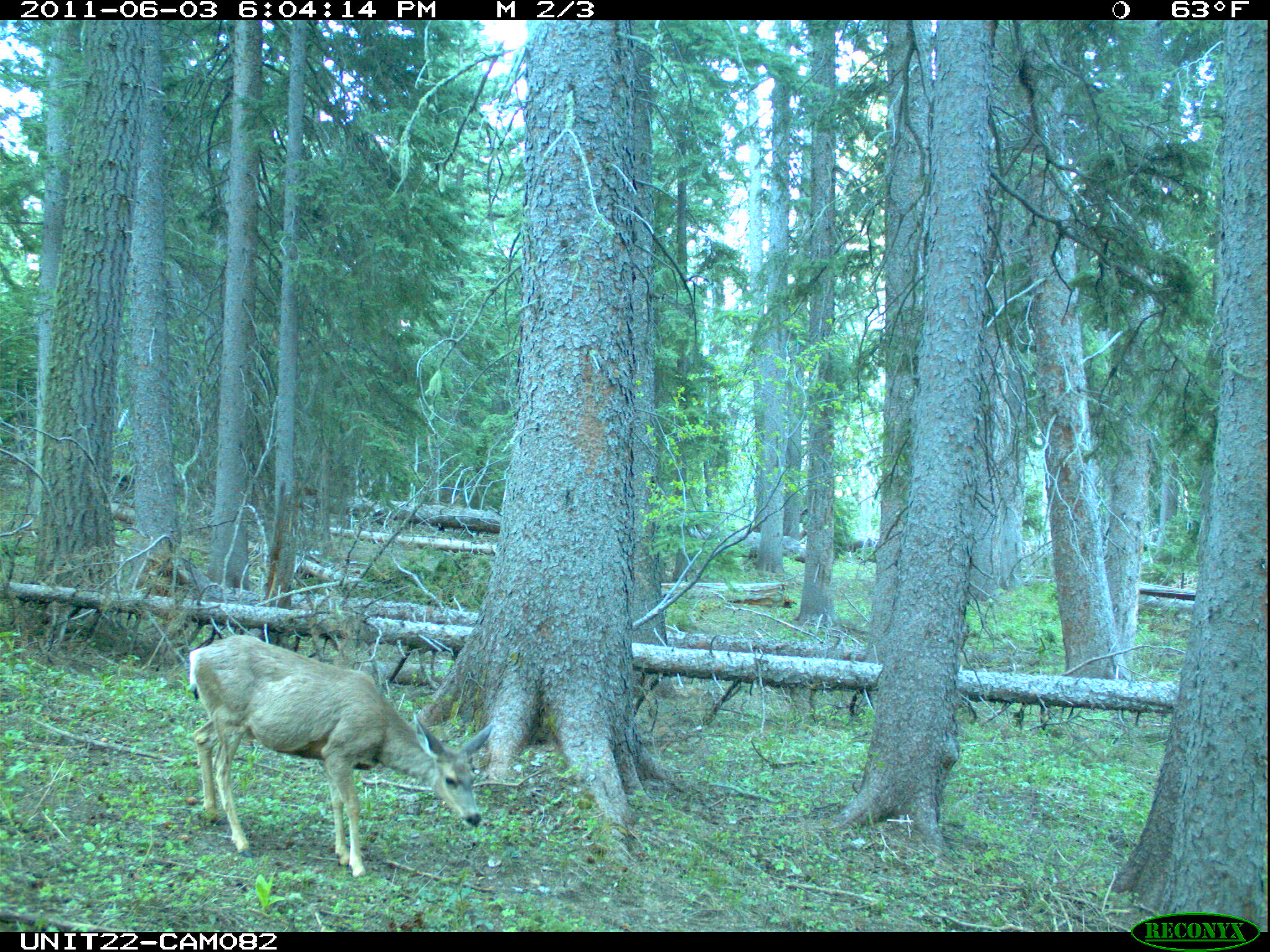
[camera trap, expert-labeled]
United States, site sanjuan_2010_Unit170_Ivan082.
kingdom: Animalia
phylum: Chordata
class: Mammalia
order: Artiodactyla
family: Cervidae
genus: Odocoileus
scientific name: Odocoileus hemionus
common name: mule deer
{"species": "Odocoileus hemionus (mule deer)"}